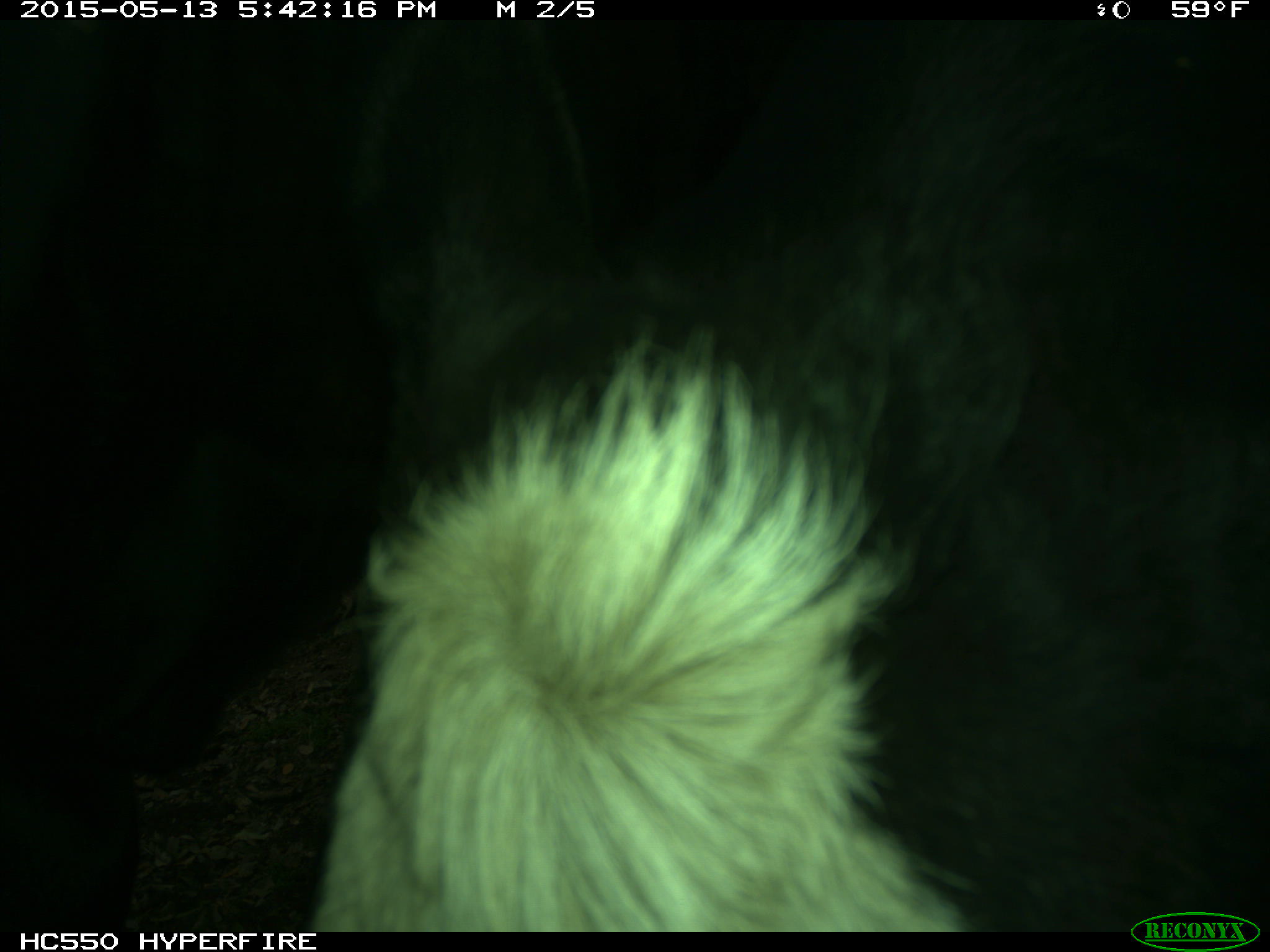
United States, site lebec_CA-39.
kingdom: Animalia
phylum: Chordata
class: Mammalia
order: Artiodactyla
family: Bovidae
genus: Bos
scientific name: Bos taurus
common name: domestic cow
Bos taurus (domestic cow).